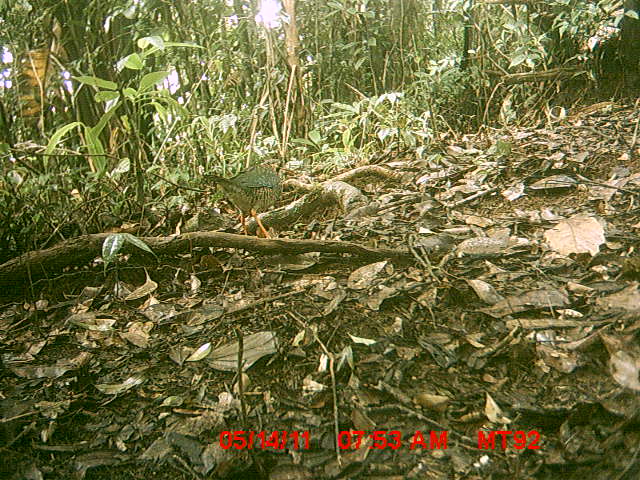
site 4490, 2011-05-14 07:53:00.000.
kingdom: Animalia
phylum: Chordata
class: Aves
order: Coraciiformes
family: Brachypteraciidae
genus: Brachypteracias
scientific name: Brachypteracias squamiger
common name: scaly ground roller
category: geobiastes squamiger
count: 1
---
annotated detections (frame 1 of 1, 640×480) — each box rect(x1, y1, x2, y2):
geobiastes squamiger: rect(204, 158, 297, 240)